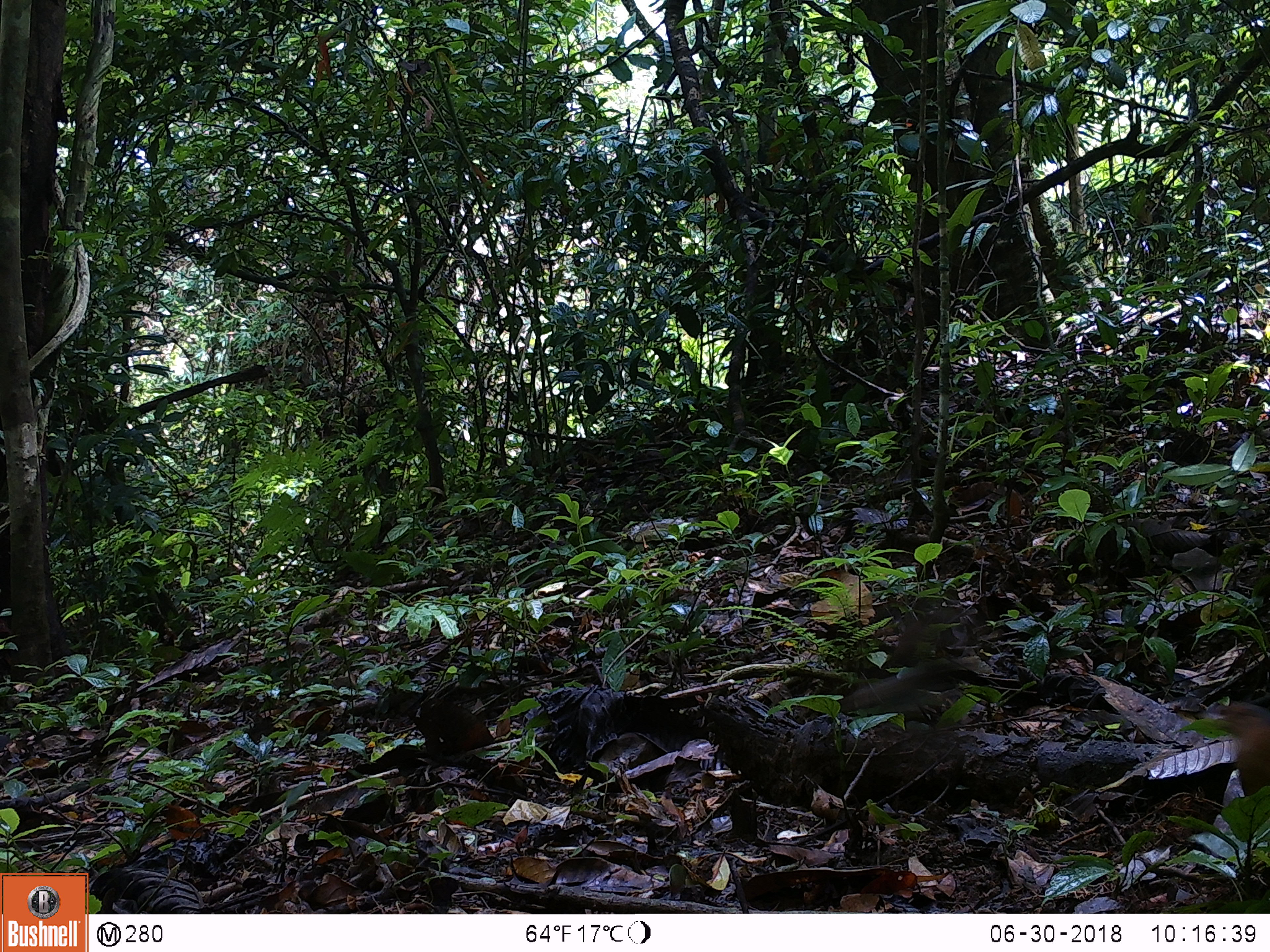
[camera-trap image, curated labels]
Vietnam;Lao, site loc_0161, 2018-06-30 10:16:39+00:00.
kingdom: Animalia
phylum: Chordata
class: Aves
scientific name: Aves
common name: bird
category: unidentified bird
Unidentified bird (bird) (Aves). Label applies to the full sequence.